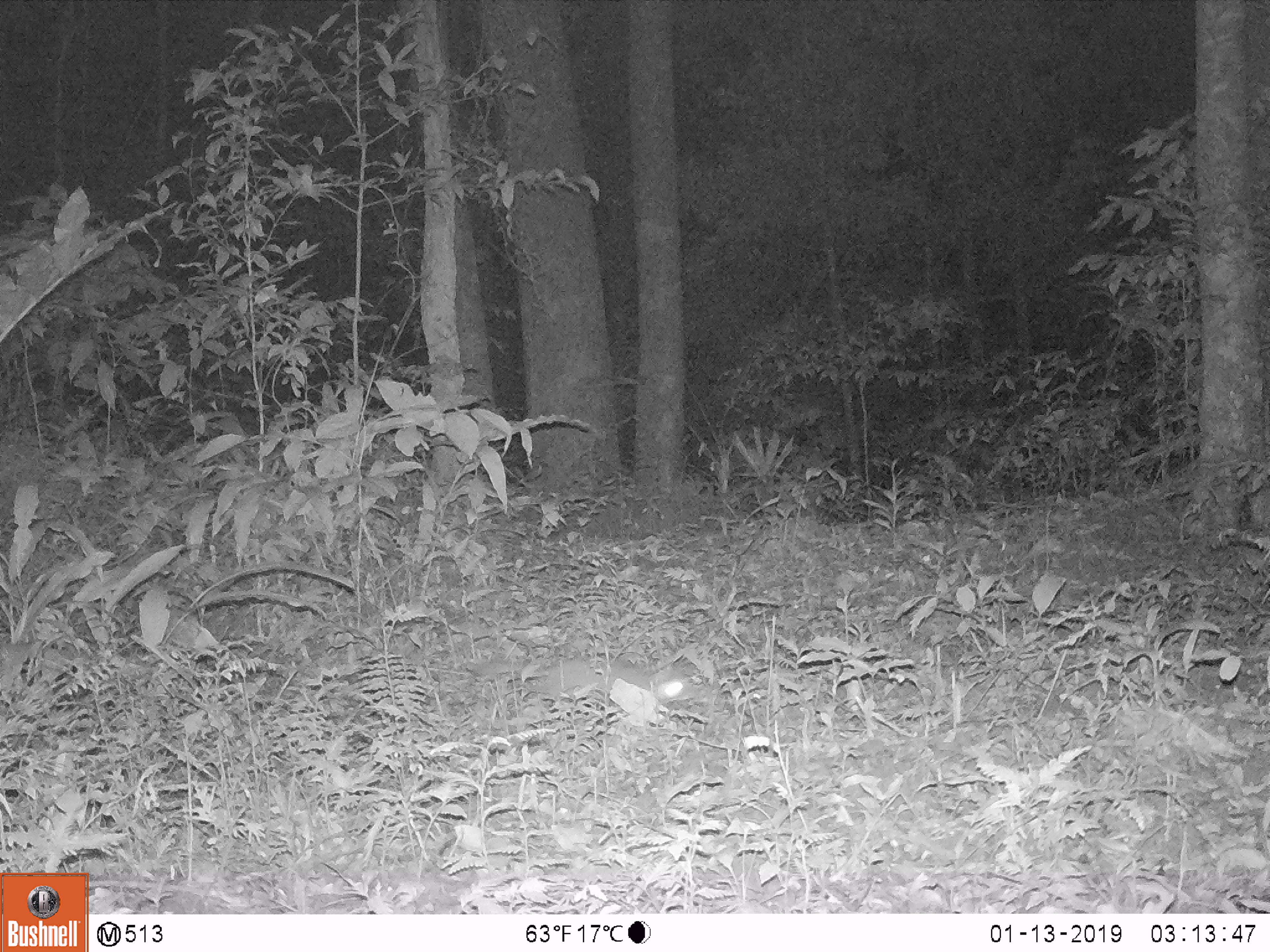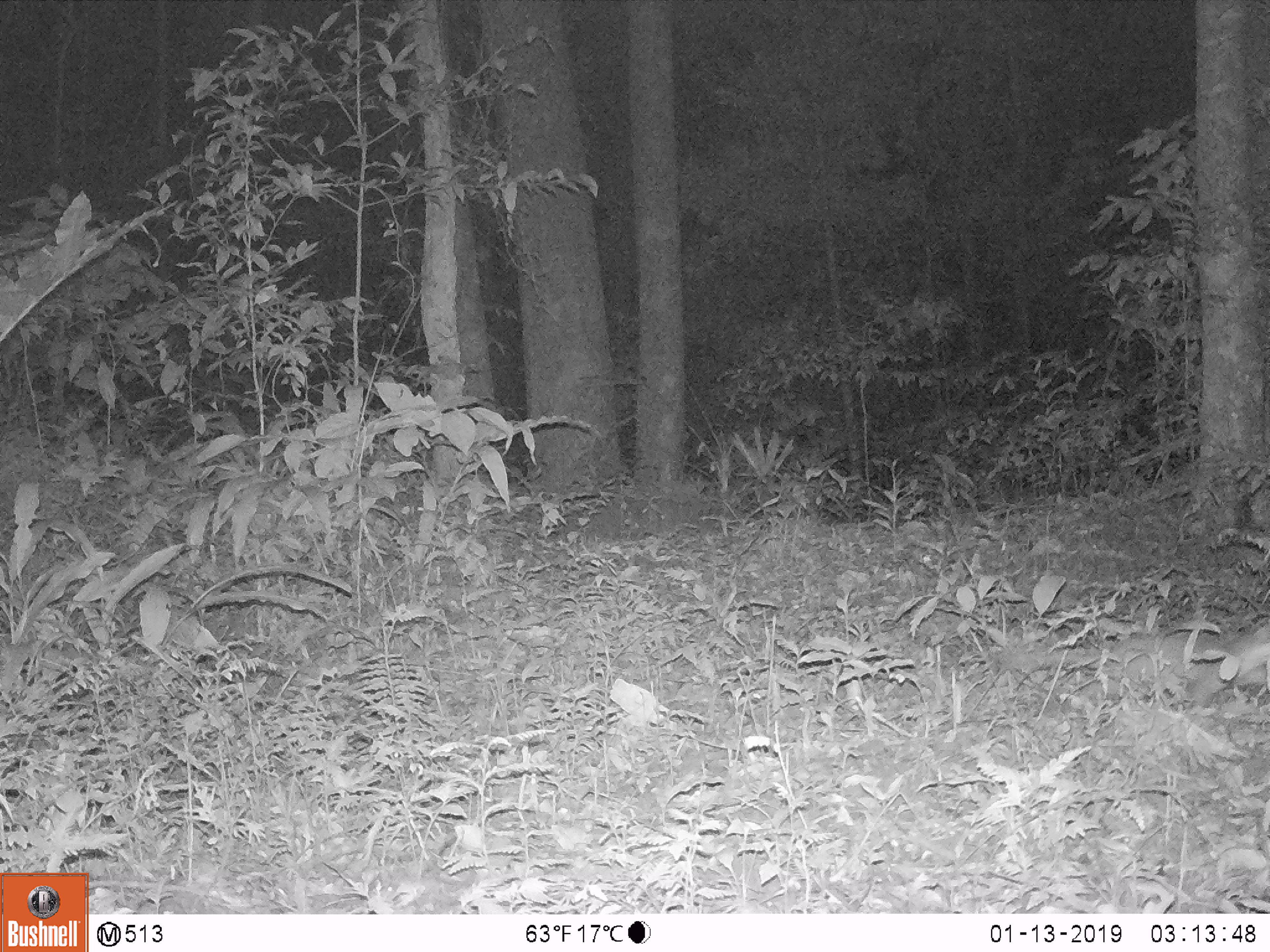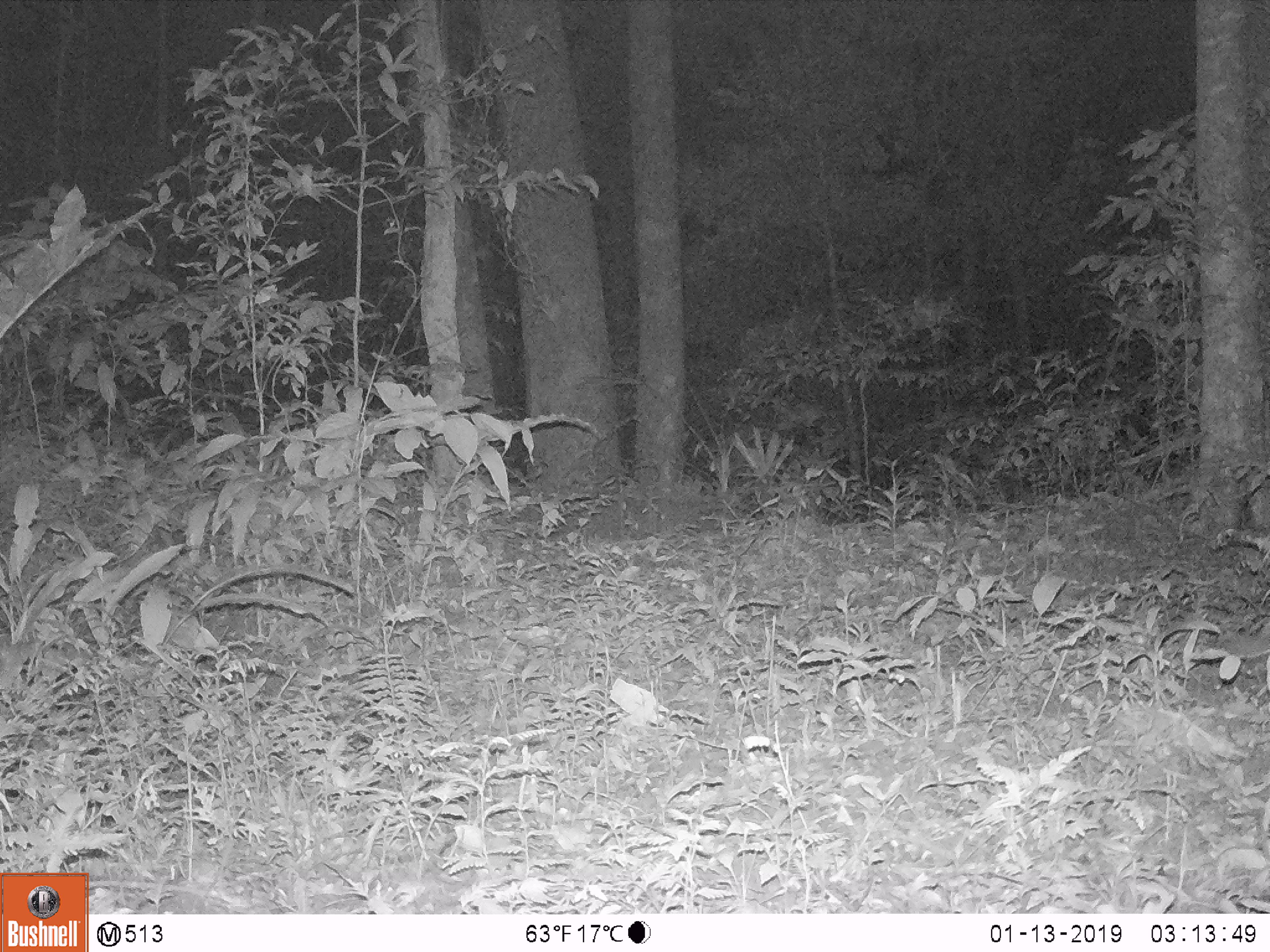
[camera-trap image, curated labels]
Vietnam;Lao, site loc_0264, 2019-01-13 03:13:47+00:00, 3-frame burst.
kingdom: Animalia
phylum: Chordata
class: Mammalia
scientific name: Mammalia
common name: mammal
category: unidentified small mammal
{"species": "unidentified small mammal (mammal) (Mammalia)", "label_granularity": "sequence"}